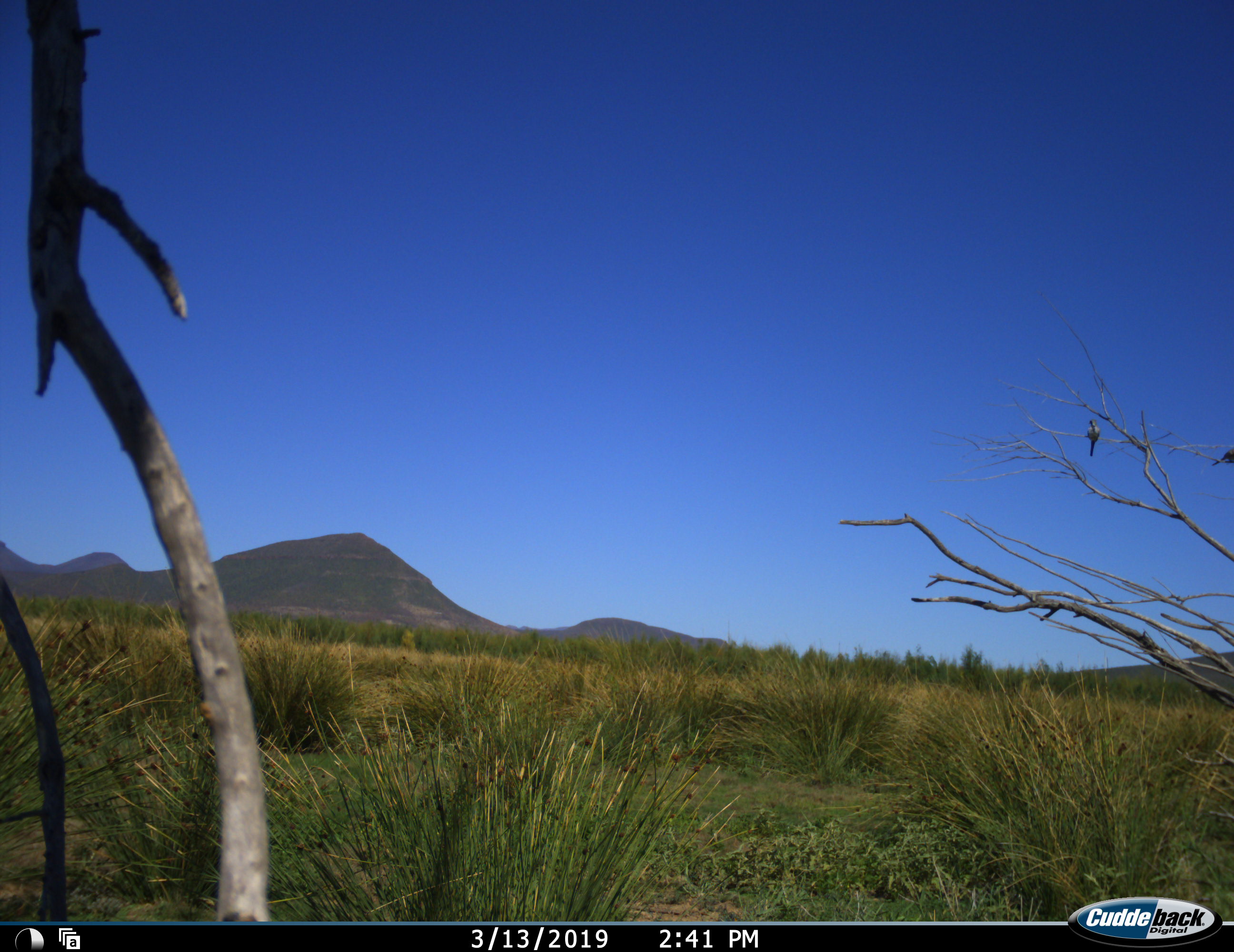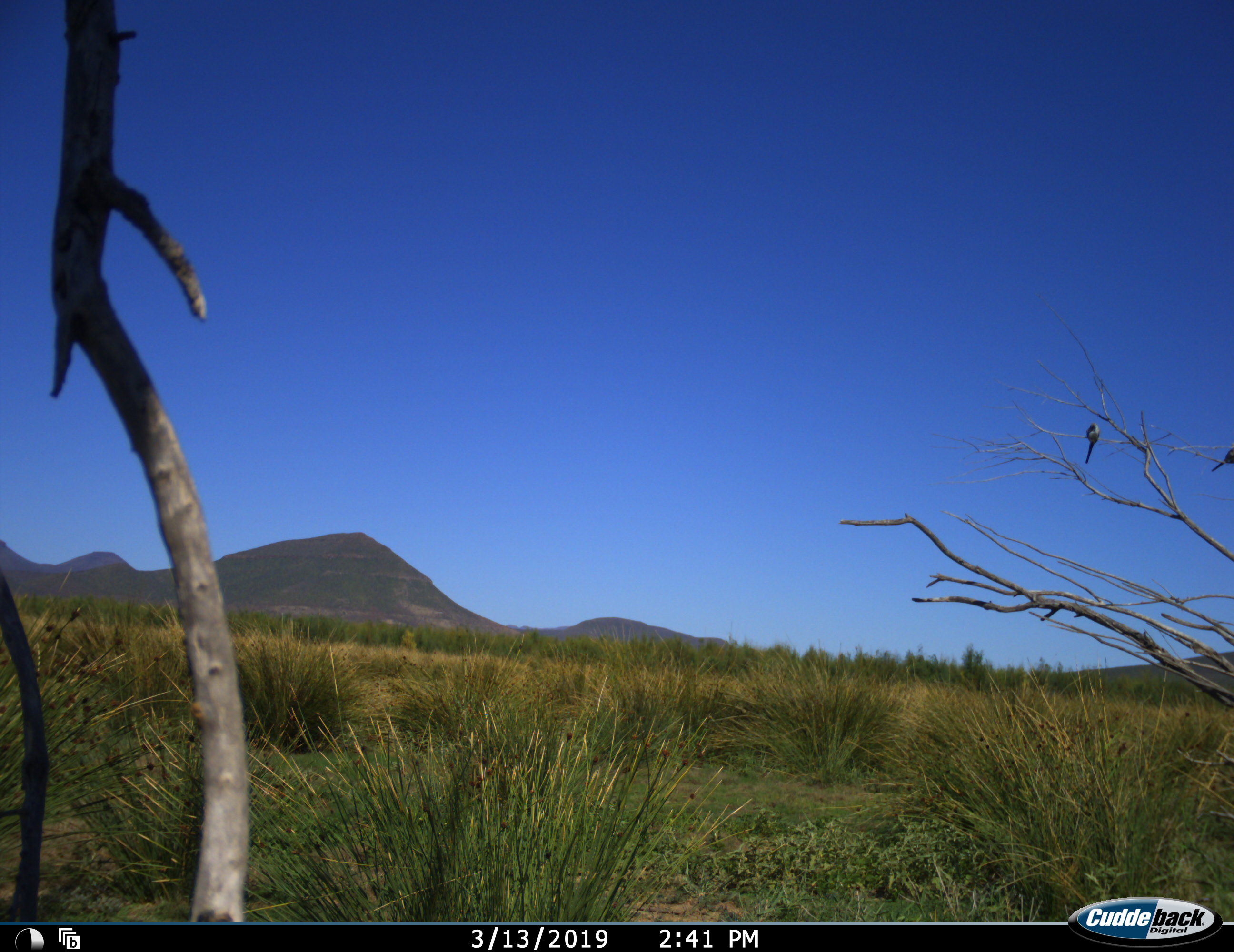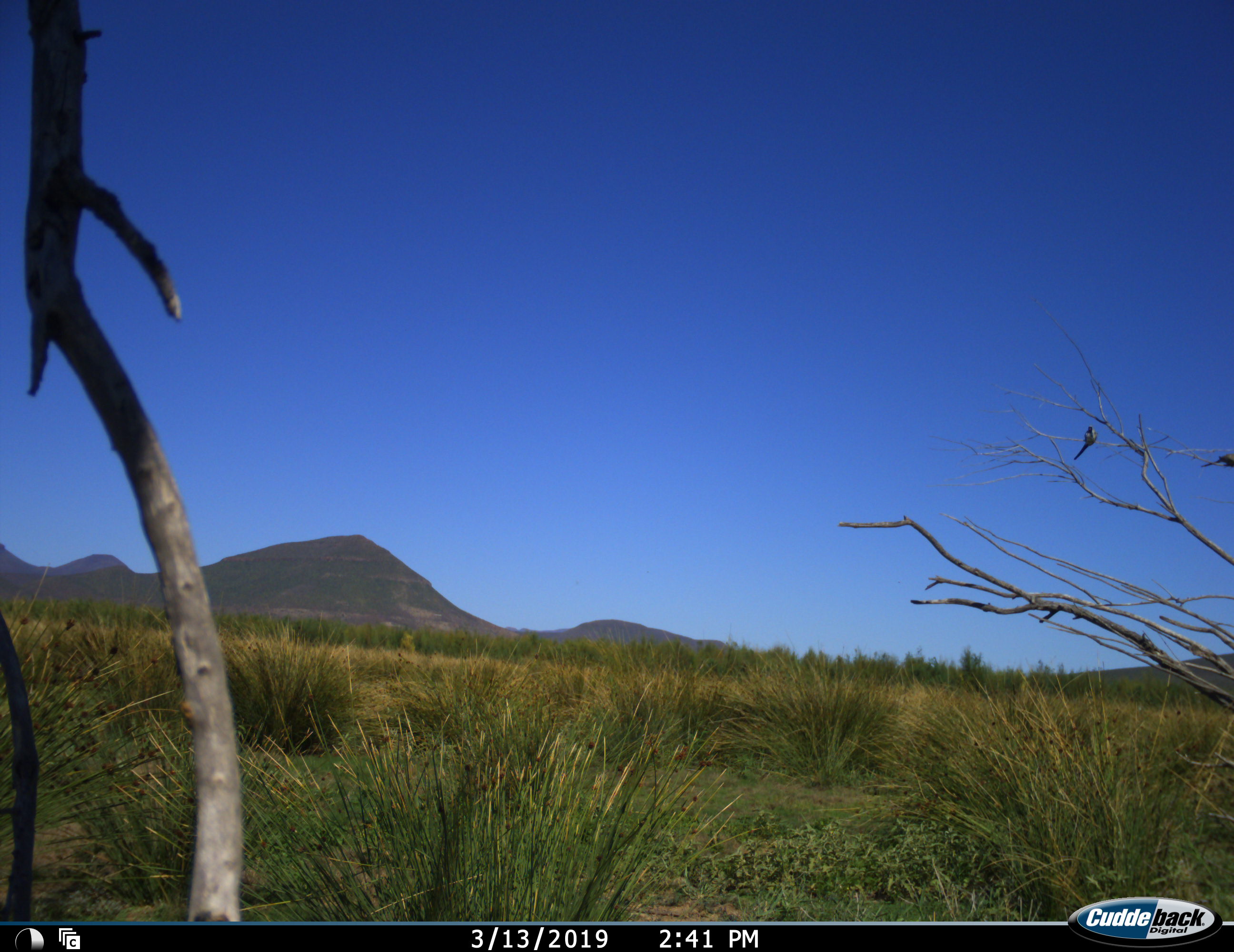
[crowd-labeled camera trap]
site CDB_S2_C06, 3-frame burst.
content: unidentified animal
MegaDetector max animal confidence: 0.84